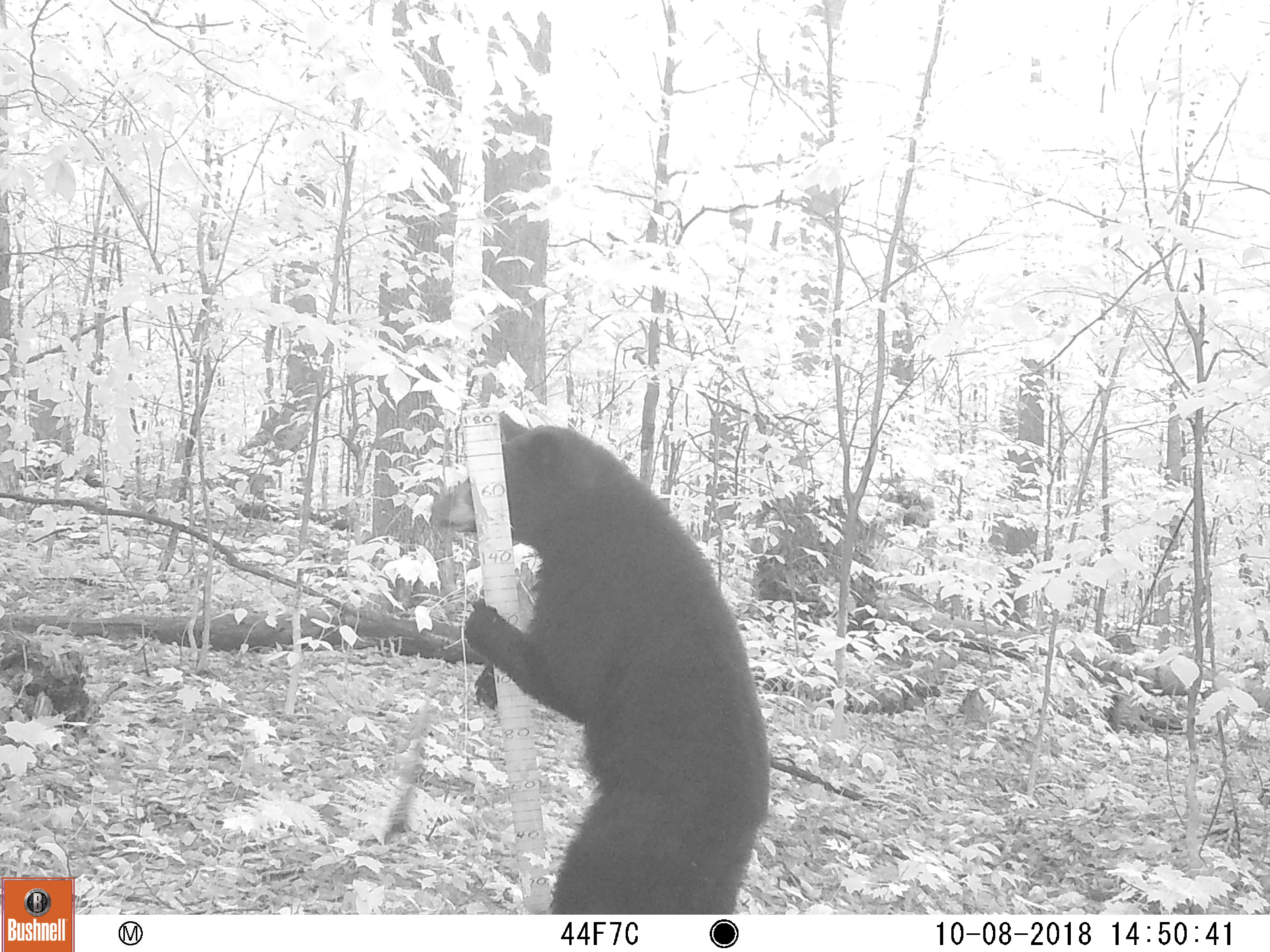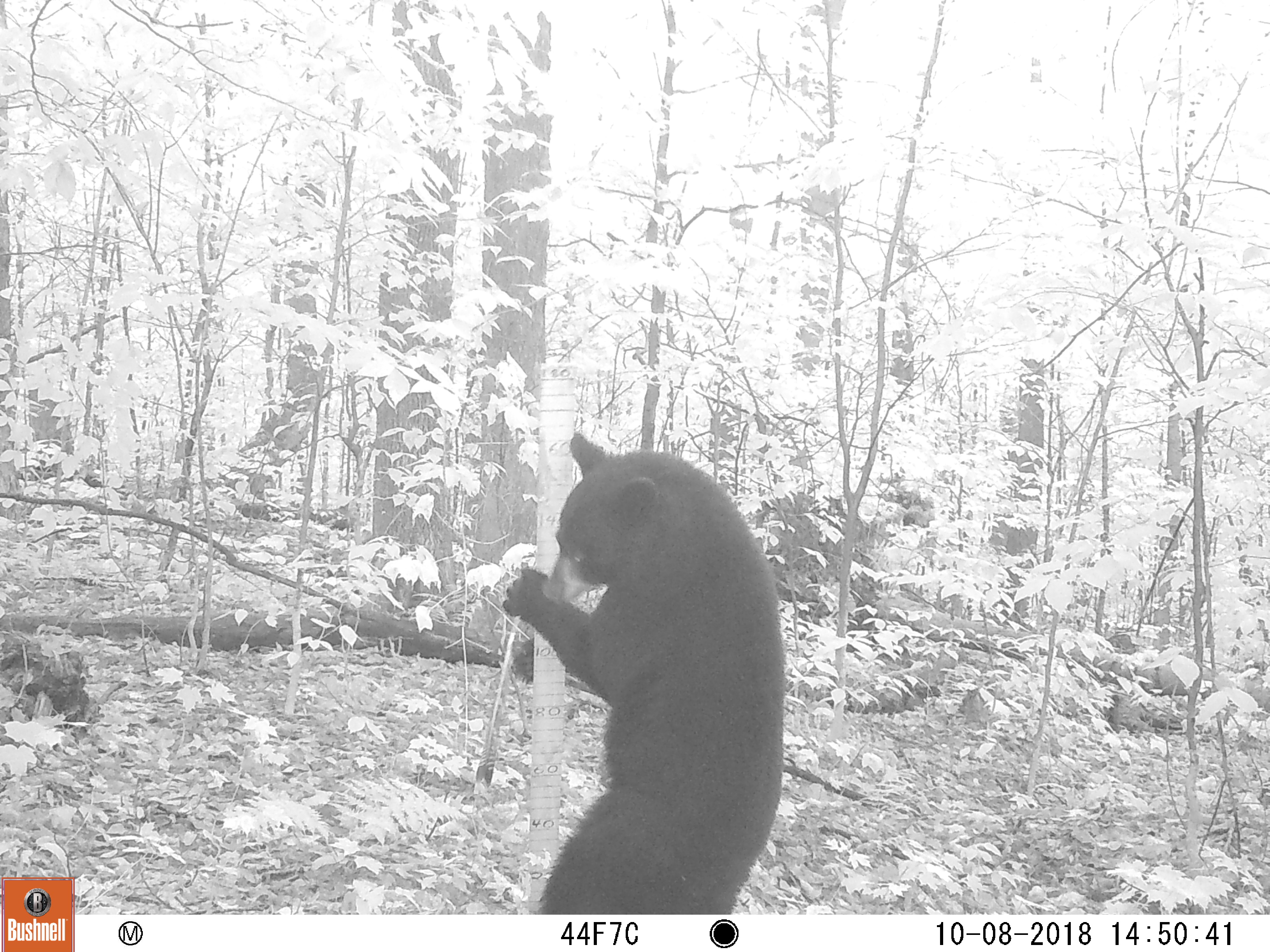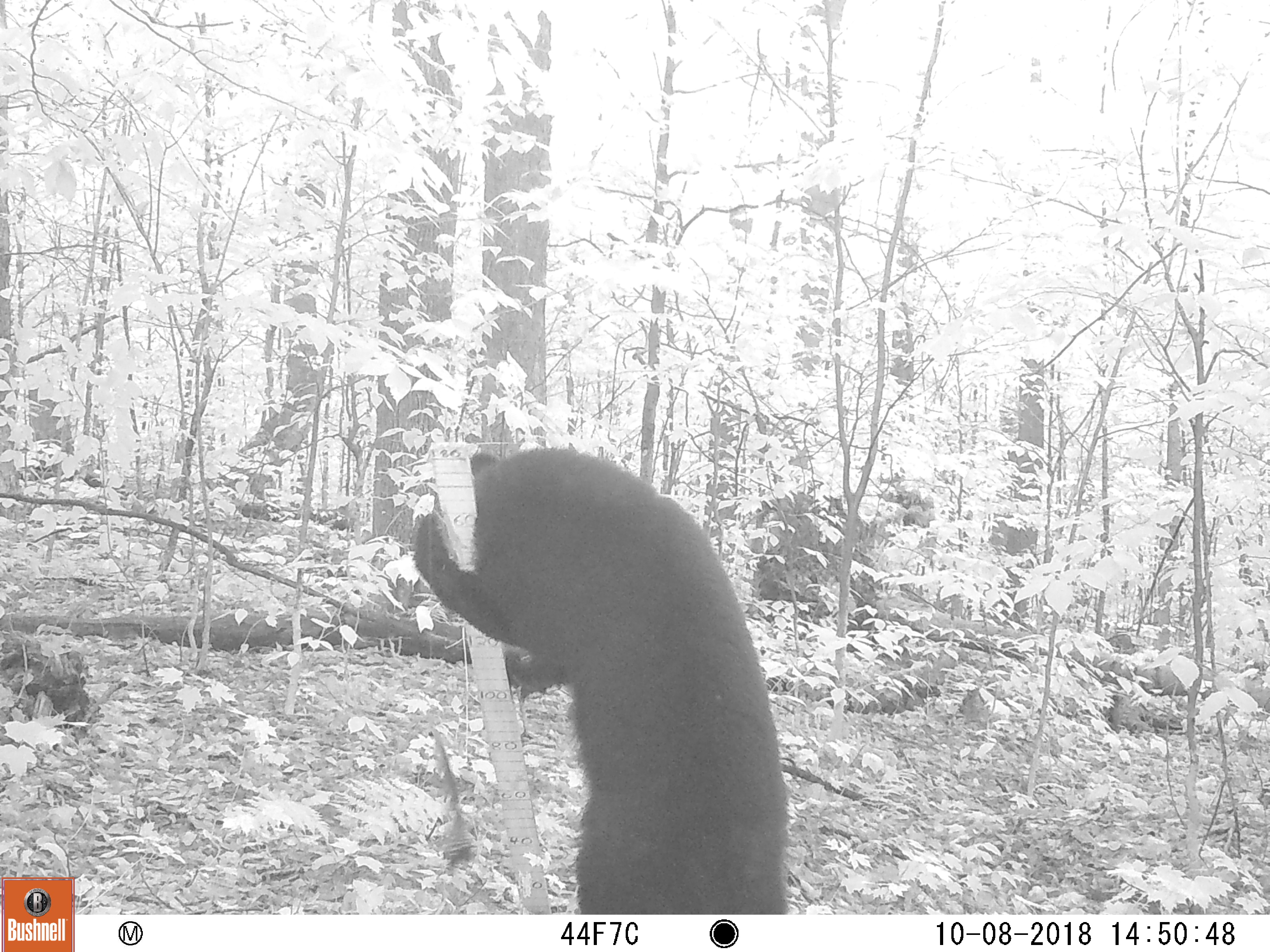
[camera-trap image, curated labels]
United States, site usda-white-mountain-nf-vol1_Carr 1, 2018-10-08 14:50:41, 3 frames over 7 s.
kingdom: Animalia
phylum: Chordata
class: Mammalia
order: Carnivora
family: Ursidae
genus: Ursus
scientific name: Ursus americanus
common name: black bear